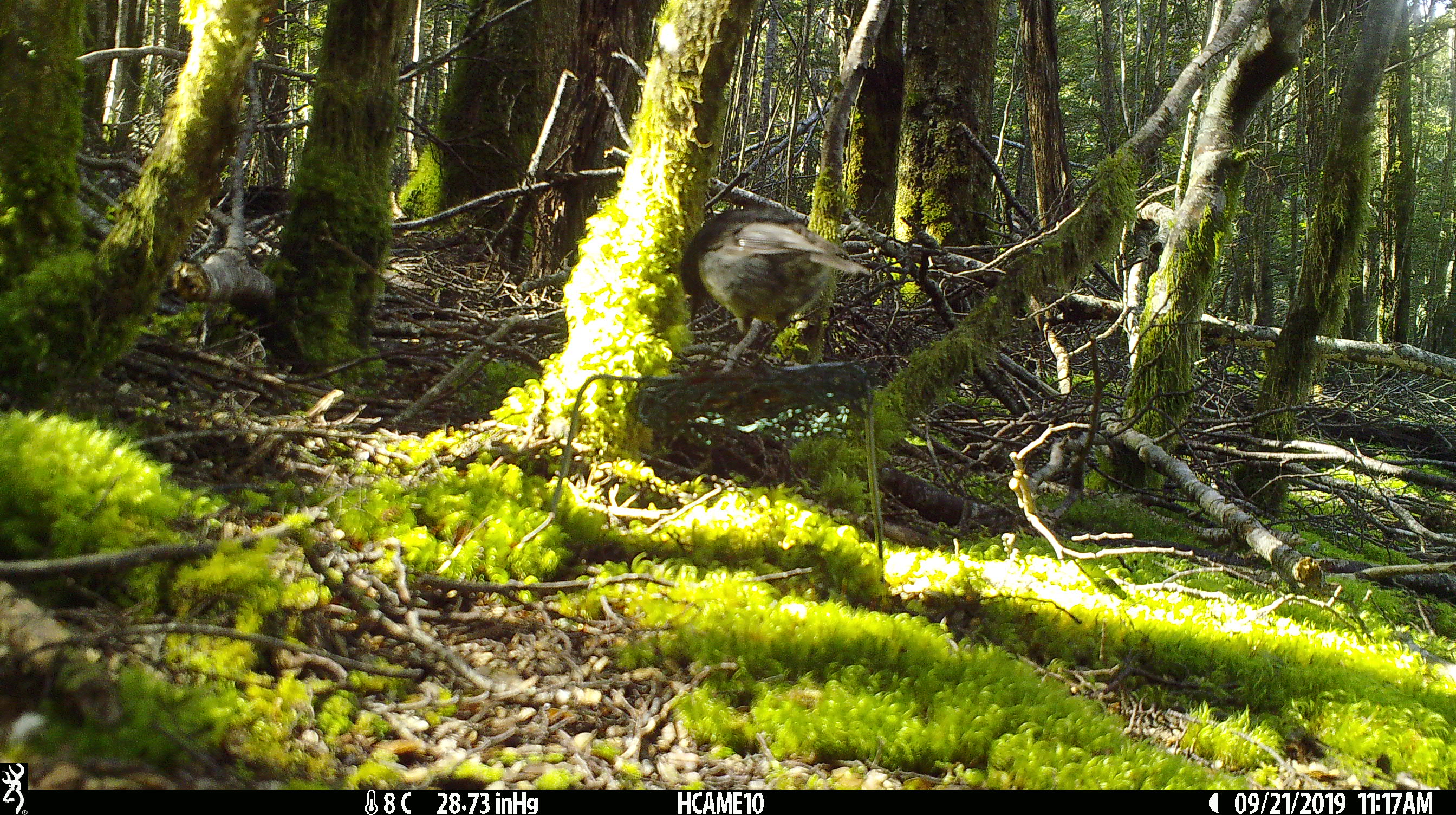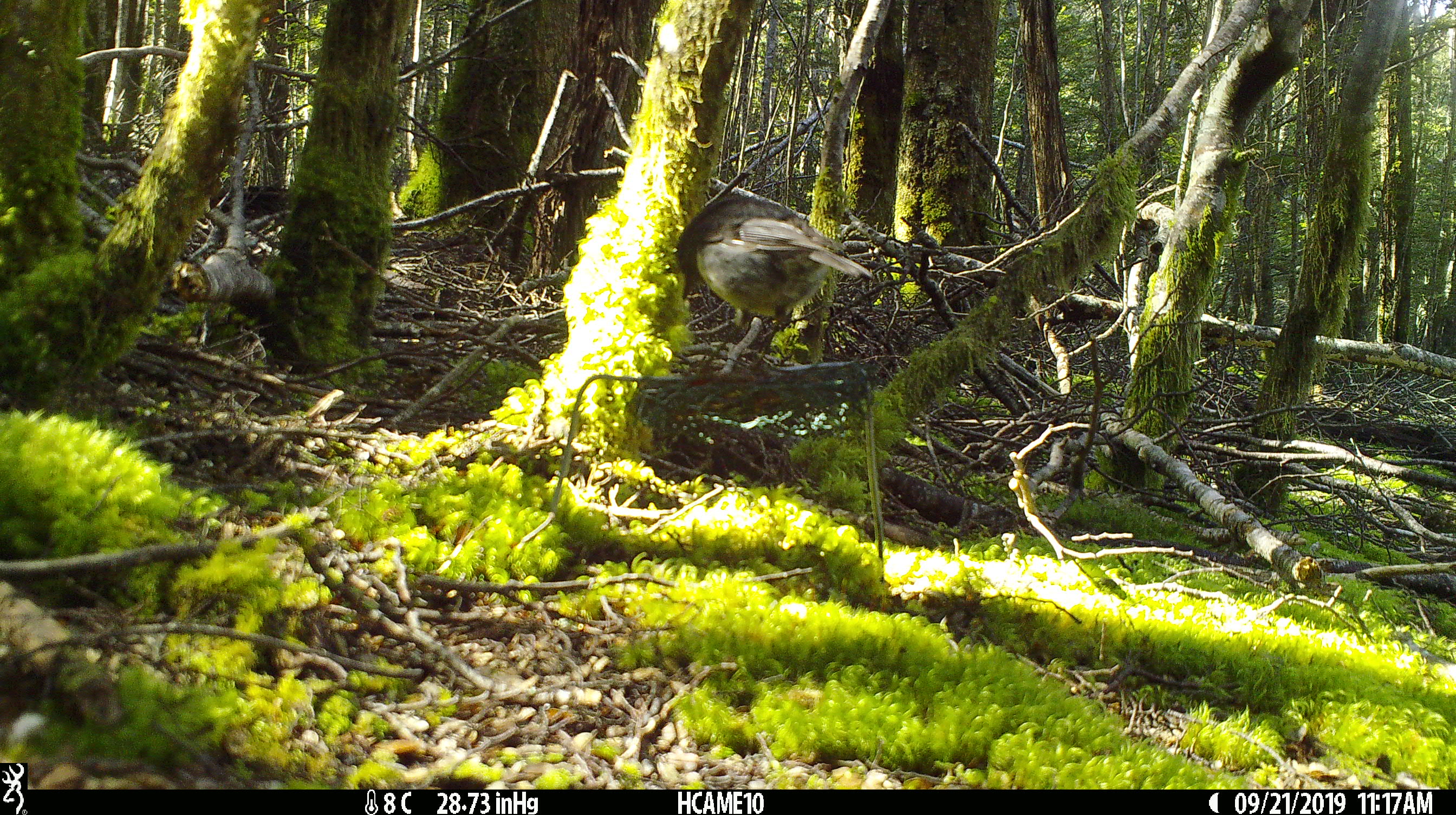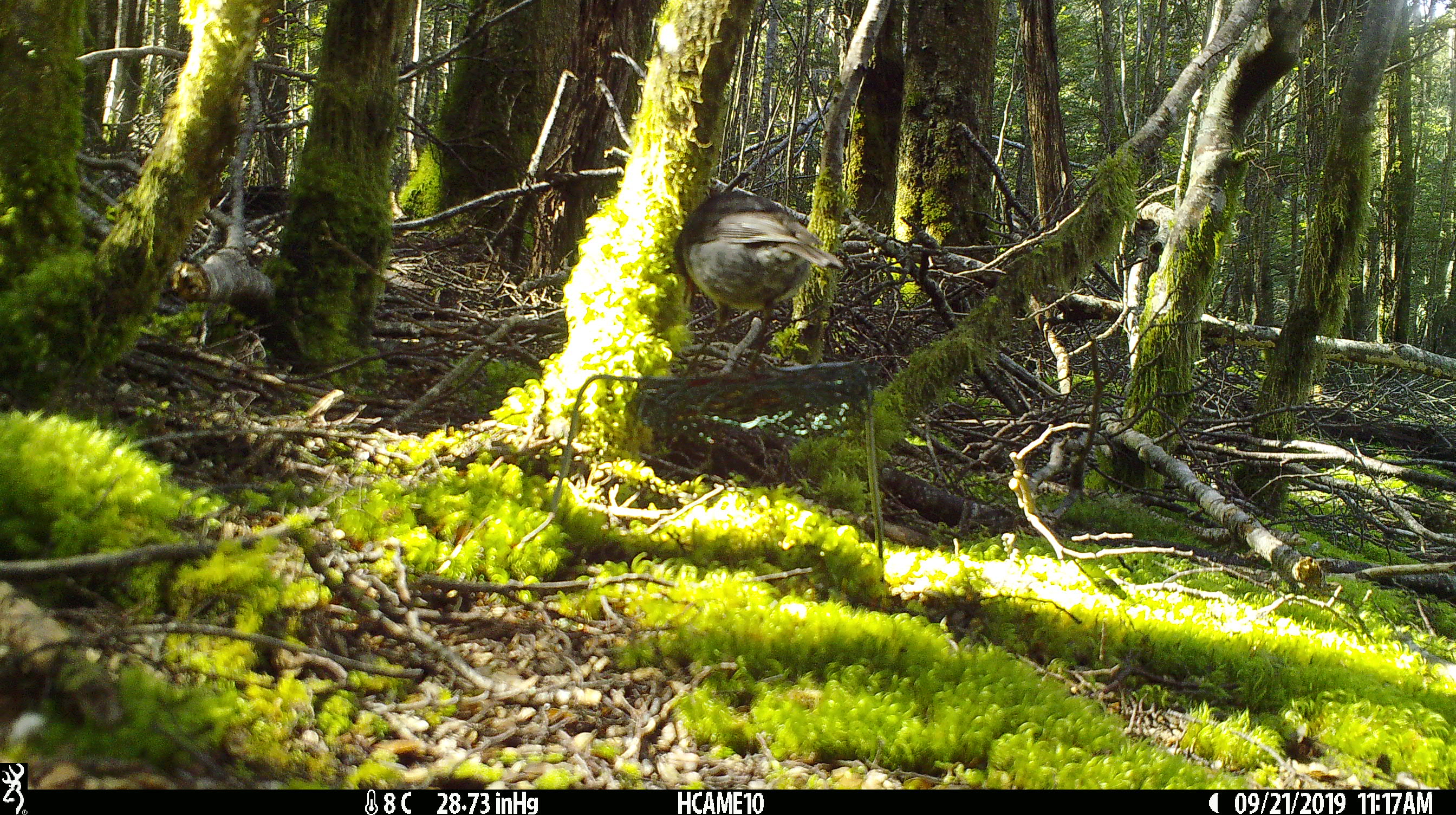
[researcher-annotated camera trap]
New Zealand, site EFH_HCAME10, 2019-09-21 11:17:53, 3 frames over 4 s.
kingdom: Animalia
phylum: Chordata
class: Aves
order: Passeriformes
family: Petroicidae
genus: Petroica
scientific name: Petroica australis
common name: new zealand robin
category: robin